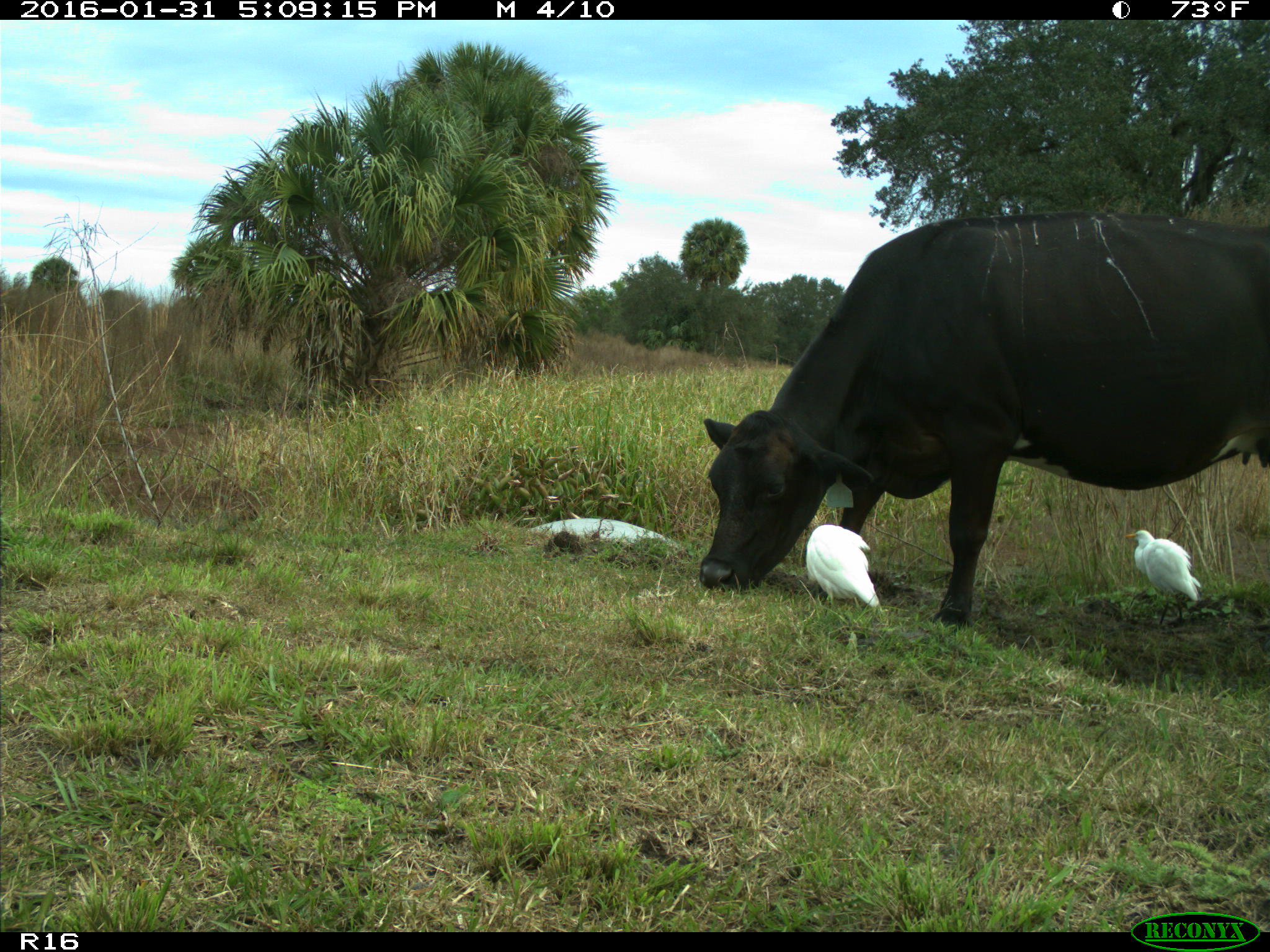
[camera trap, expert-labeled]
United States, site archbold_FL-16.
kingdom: Animalia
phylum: Chordata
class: Mammalia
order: Artiodactyla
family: Bovidae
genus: Bos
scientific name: Bos taurus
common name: domestic cow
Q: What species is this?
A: Bos taurus (domestic cow).